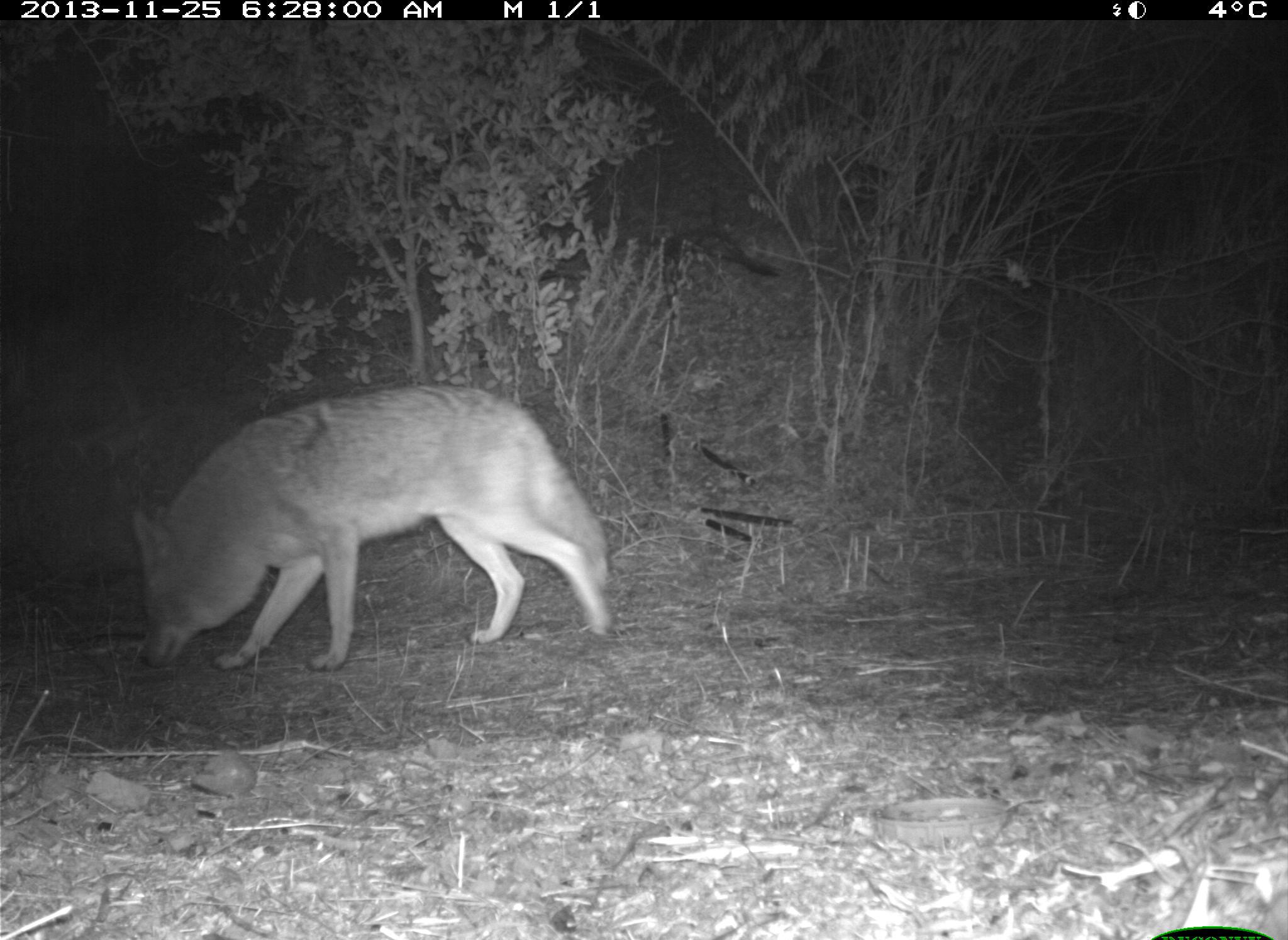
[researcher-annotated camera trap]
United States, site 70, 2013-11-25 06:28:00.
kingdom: Animalia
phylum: Chordata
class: Mammalia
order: Carnivora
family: Canidae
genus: Canis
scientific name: Canis latrans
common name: coyote